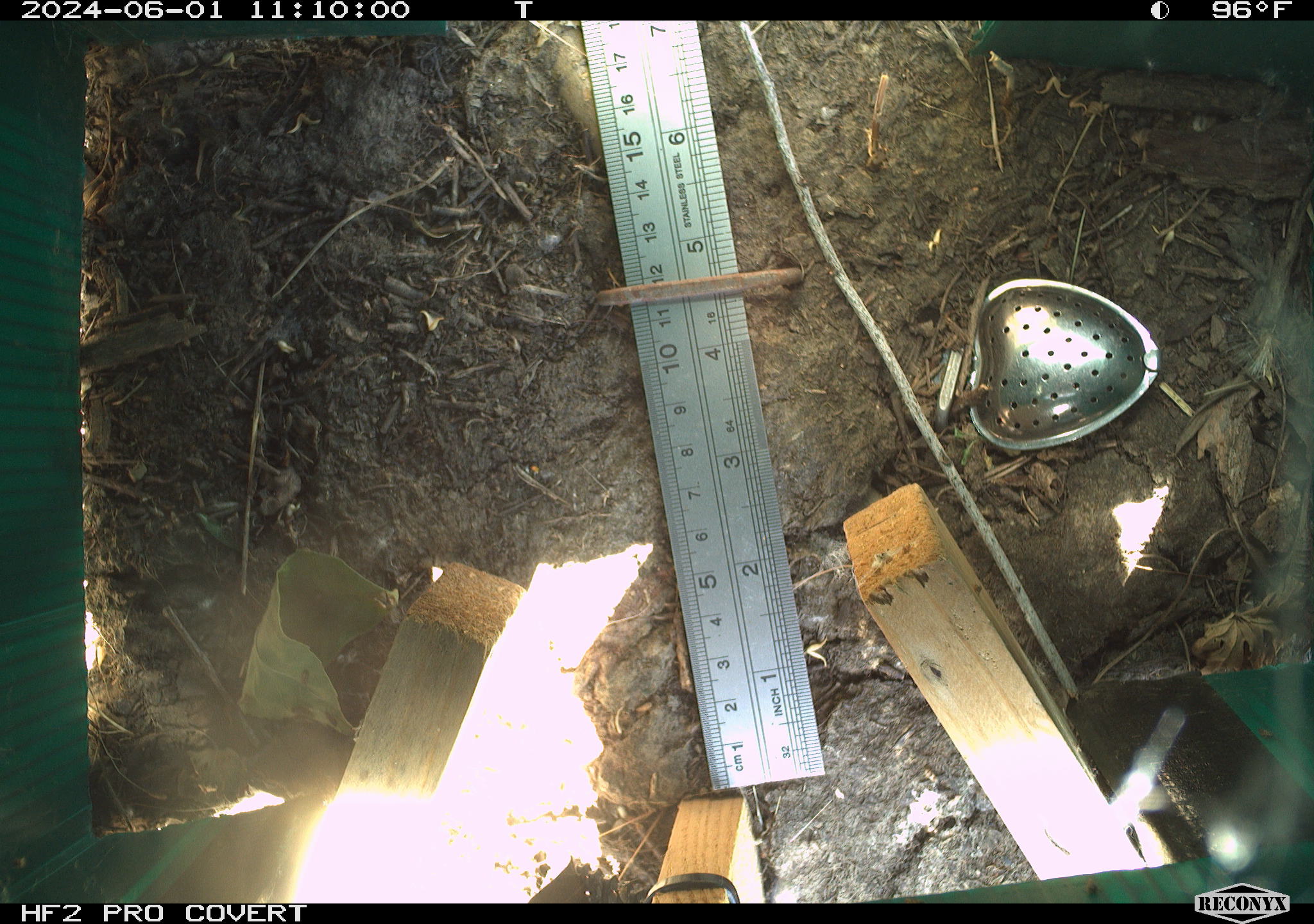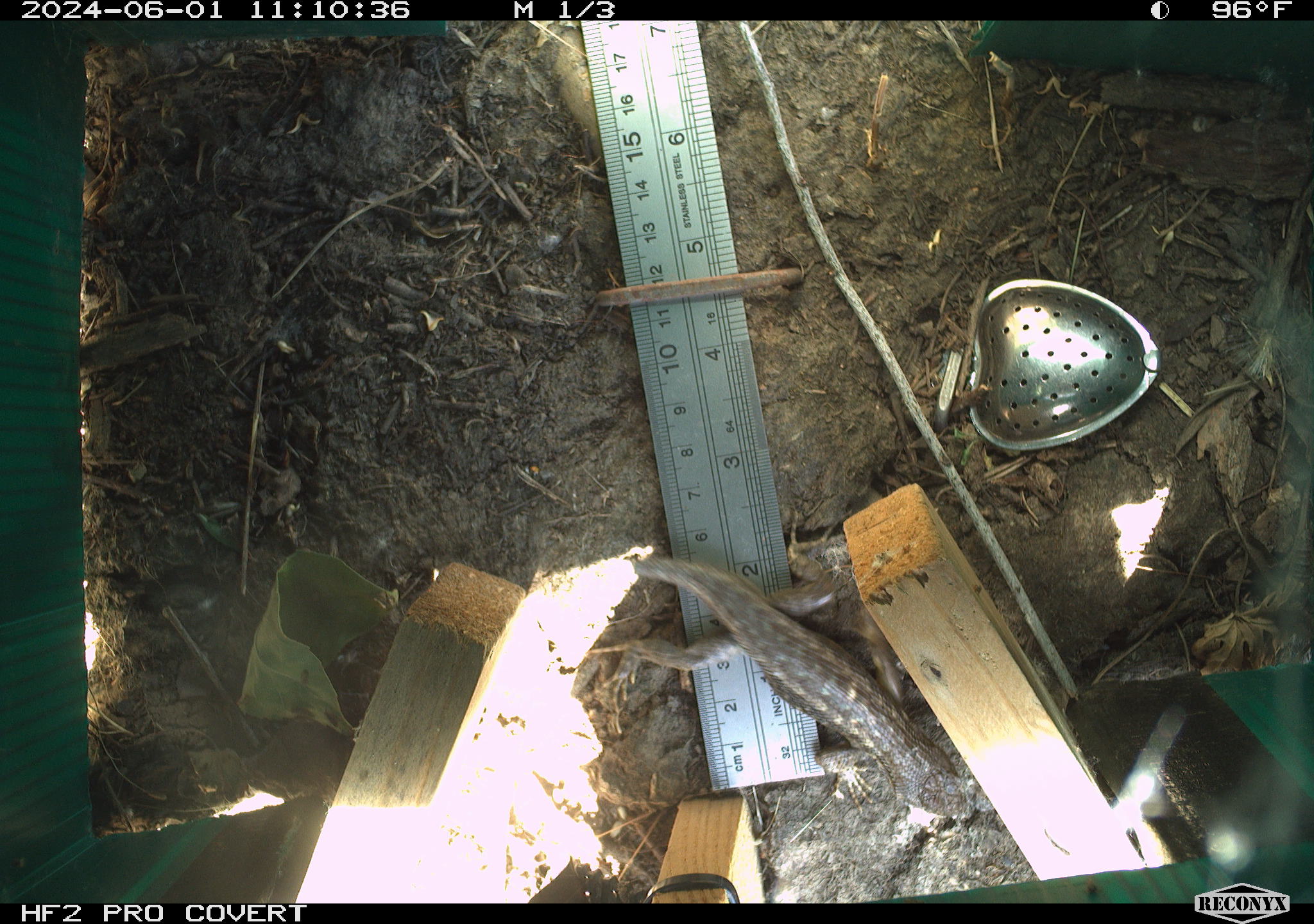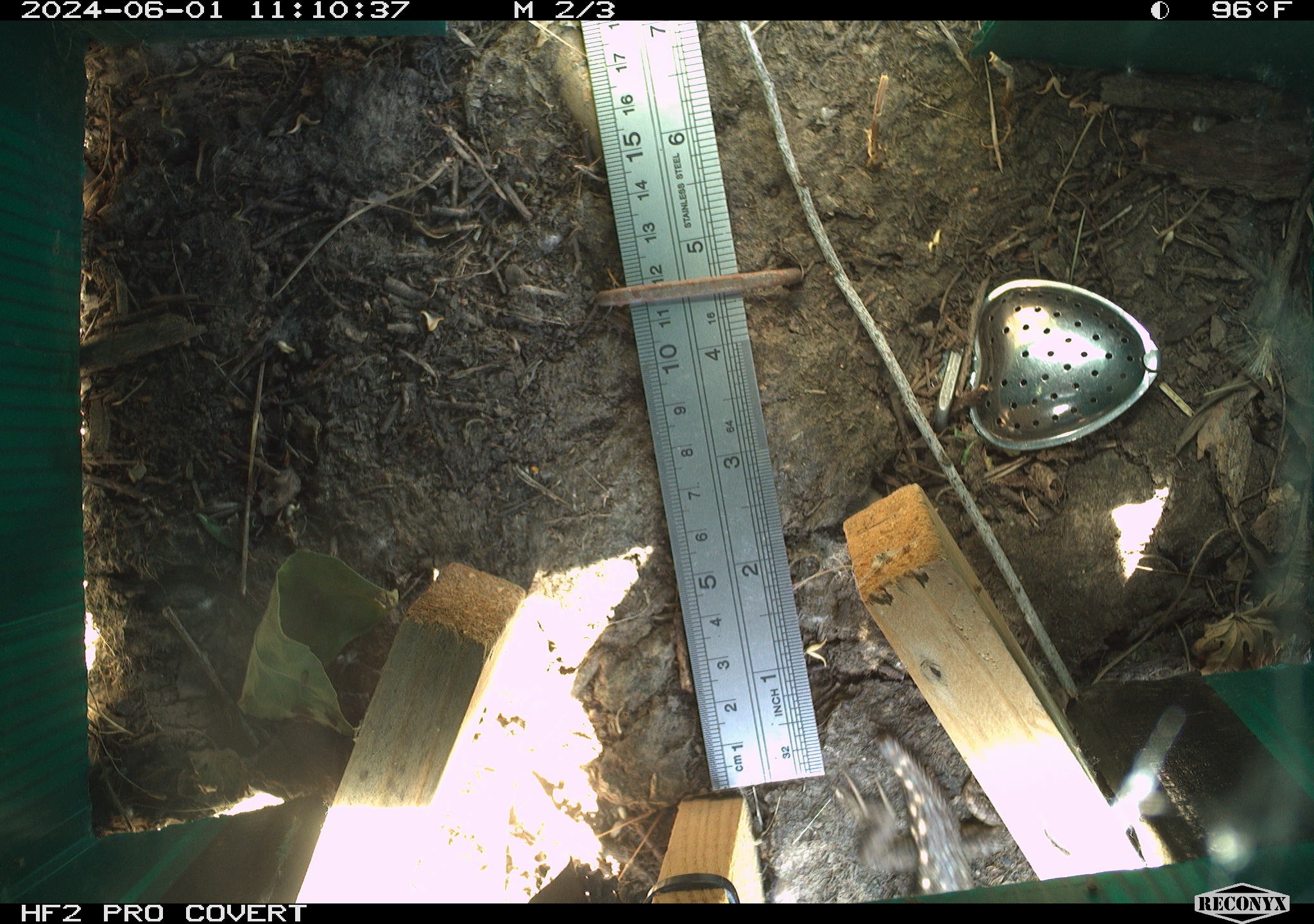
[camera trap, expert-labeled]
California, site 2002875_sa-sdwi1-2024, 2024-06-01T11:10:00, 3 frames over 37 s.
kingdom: Animalia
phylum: Chordata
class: Reptilia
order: Squamata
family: Phrynosomatidae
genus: Sceloporus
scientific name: Sceloporus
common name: spiny lizards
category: sceloporus species